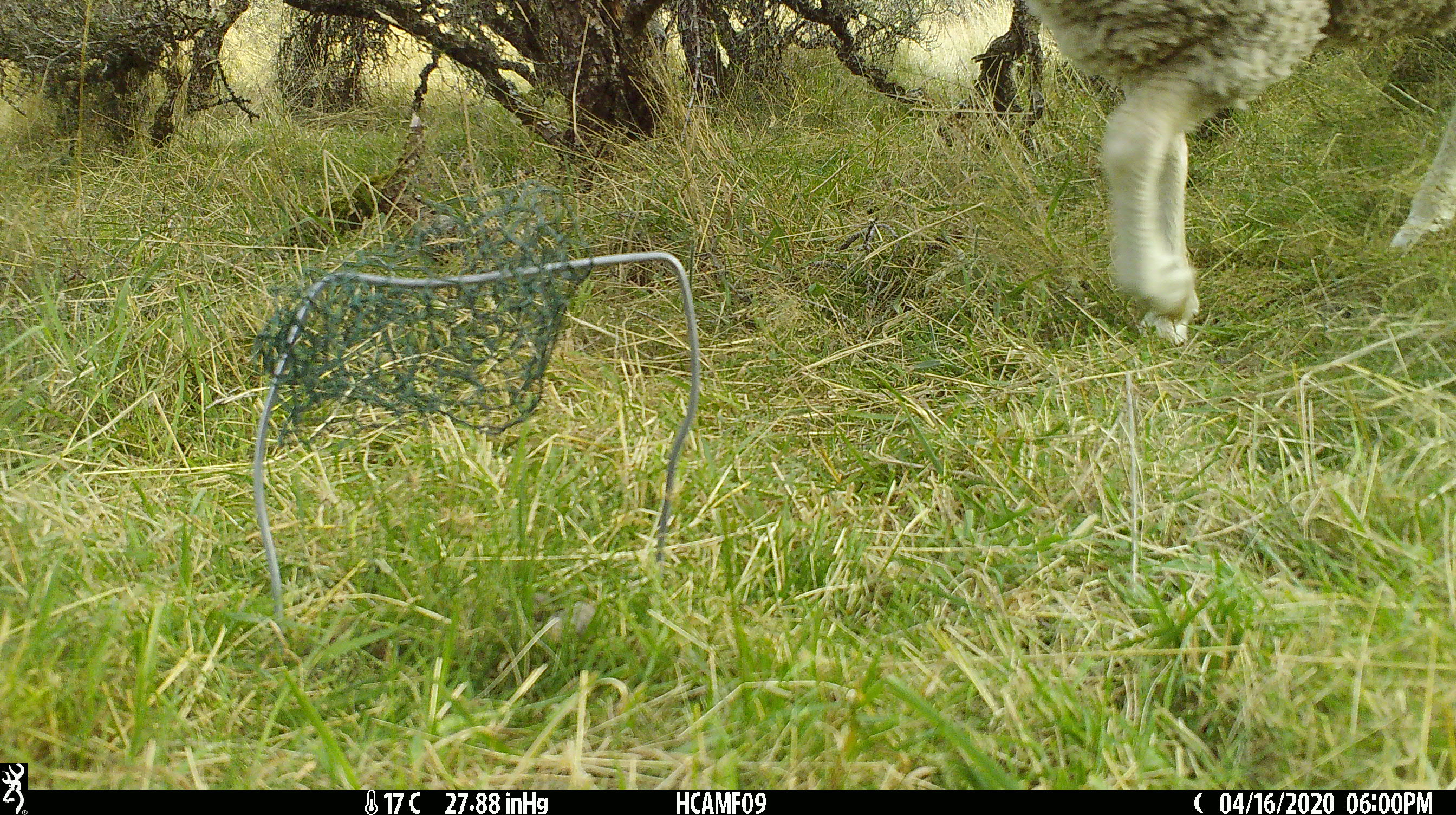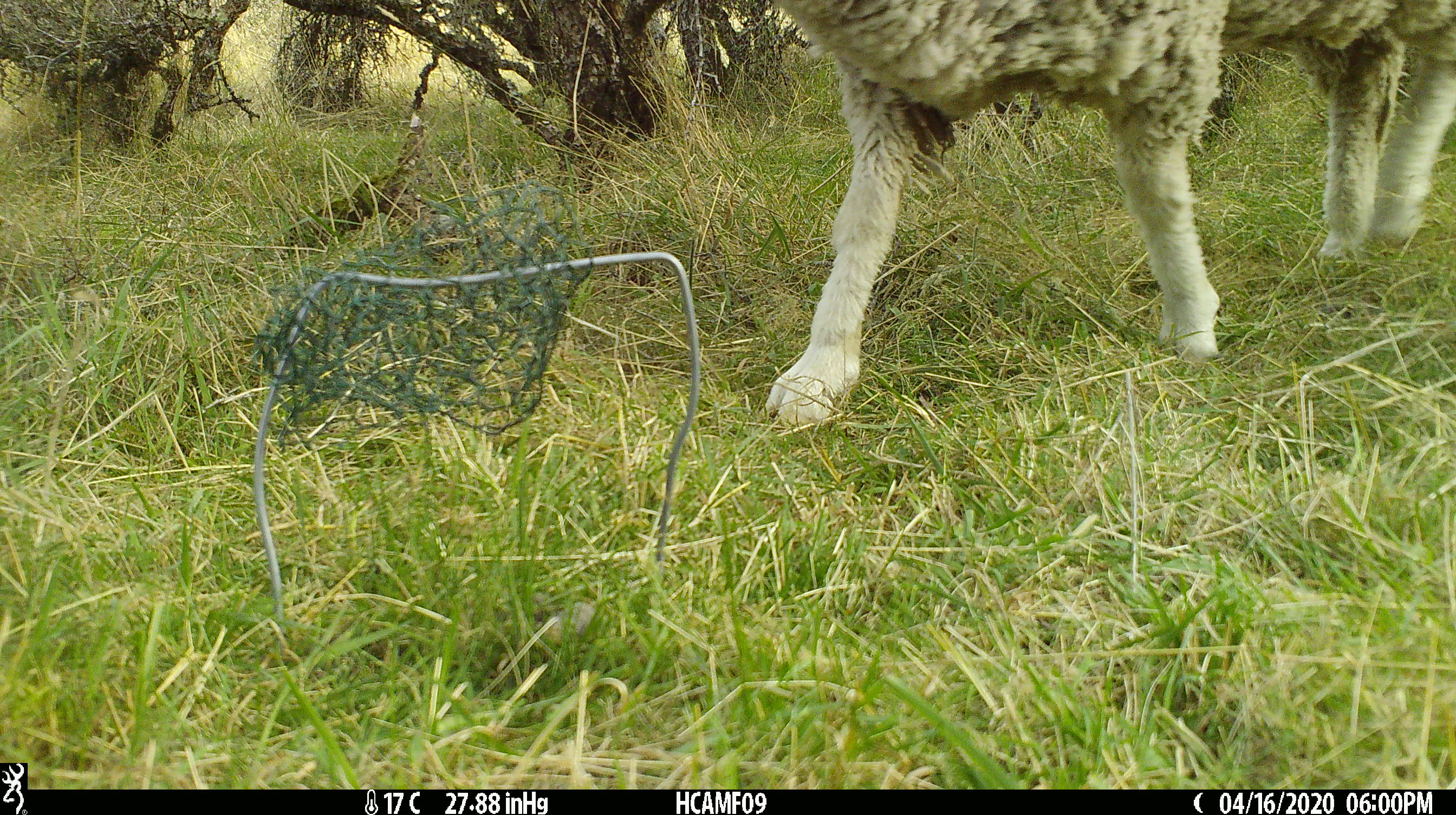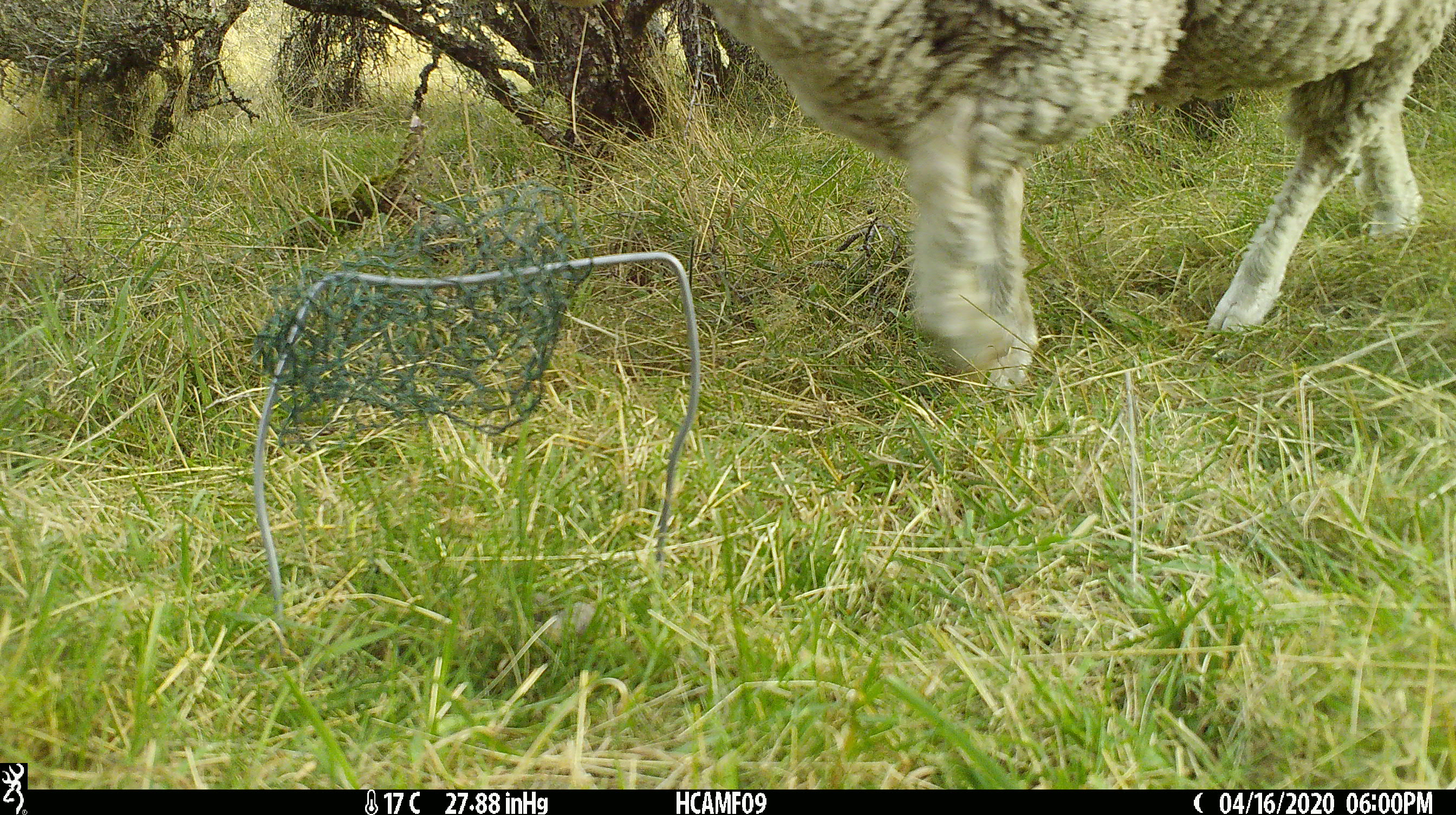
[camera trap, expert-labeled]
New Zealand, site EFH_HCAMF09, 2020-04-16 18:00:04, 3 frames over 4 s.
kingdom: Animalia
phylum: Chordata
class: Mammalia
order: Artiodactyla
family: Bovidae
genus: Ovis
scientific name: Ovis aries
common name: domestic sheep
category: sheep